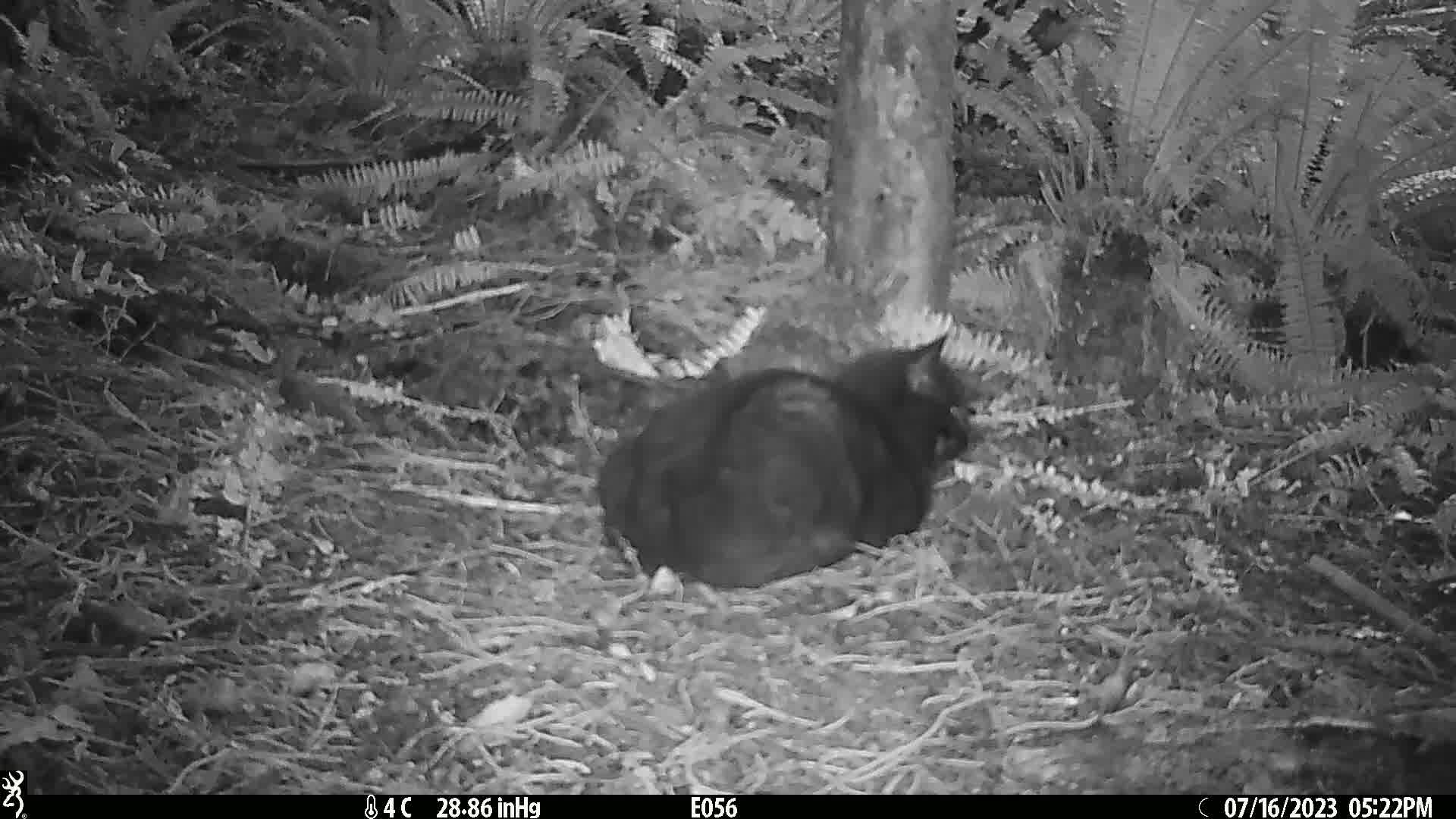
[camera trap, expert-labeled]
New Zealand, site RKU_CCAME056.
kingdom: Animalia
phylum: Chordata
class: Mammalia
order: Carnivora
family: Felidae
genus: Felis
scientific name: Felis catus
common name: domestic cat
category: cat